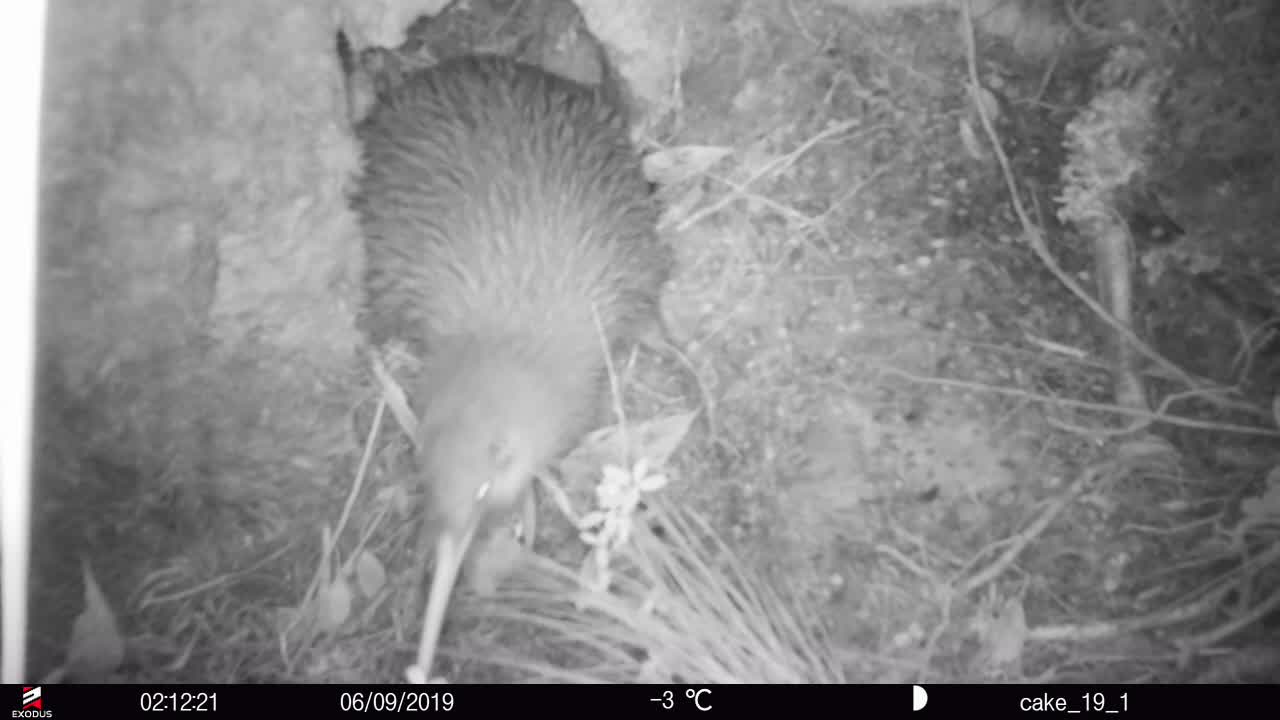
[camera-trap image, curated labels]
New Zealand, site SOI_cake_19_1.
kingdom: Animalia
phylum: Chordata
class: Aves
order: Apterygiformes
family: Apterygidae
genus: Apteryx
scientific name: Apteryx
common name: kiwi